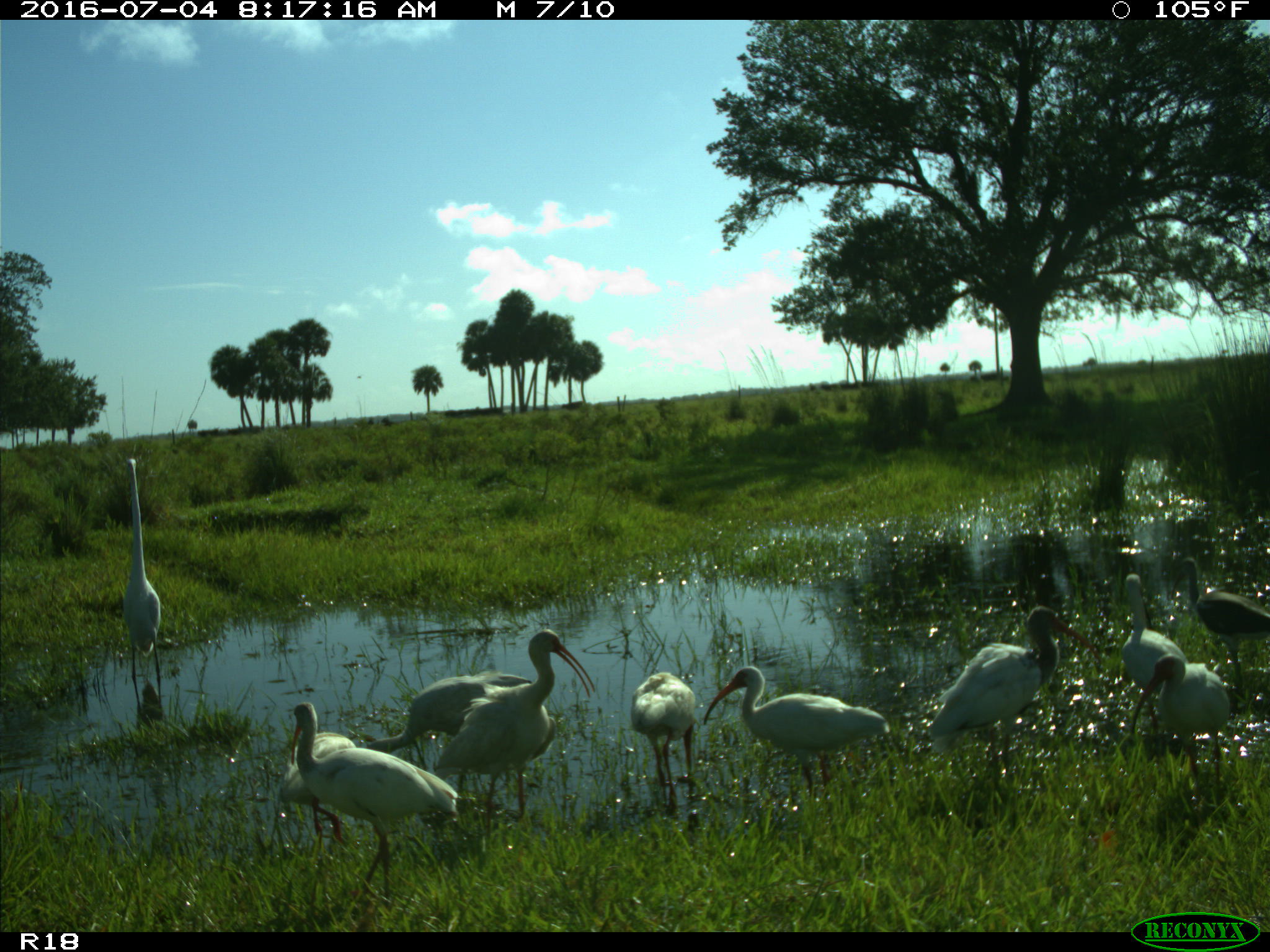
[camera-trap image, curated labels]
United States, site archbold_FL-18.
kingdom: Animalia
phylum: Chordata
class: Aves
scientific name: Aves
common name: birds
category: unidentified bird